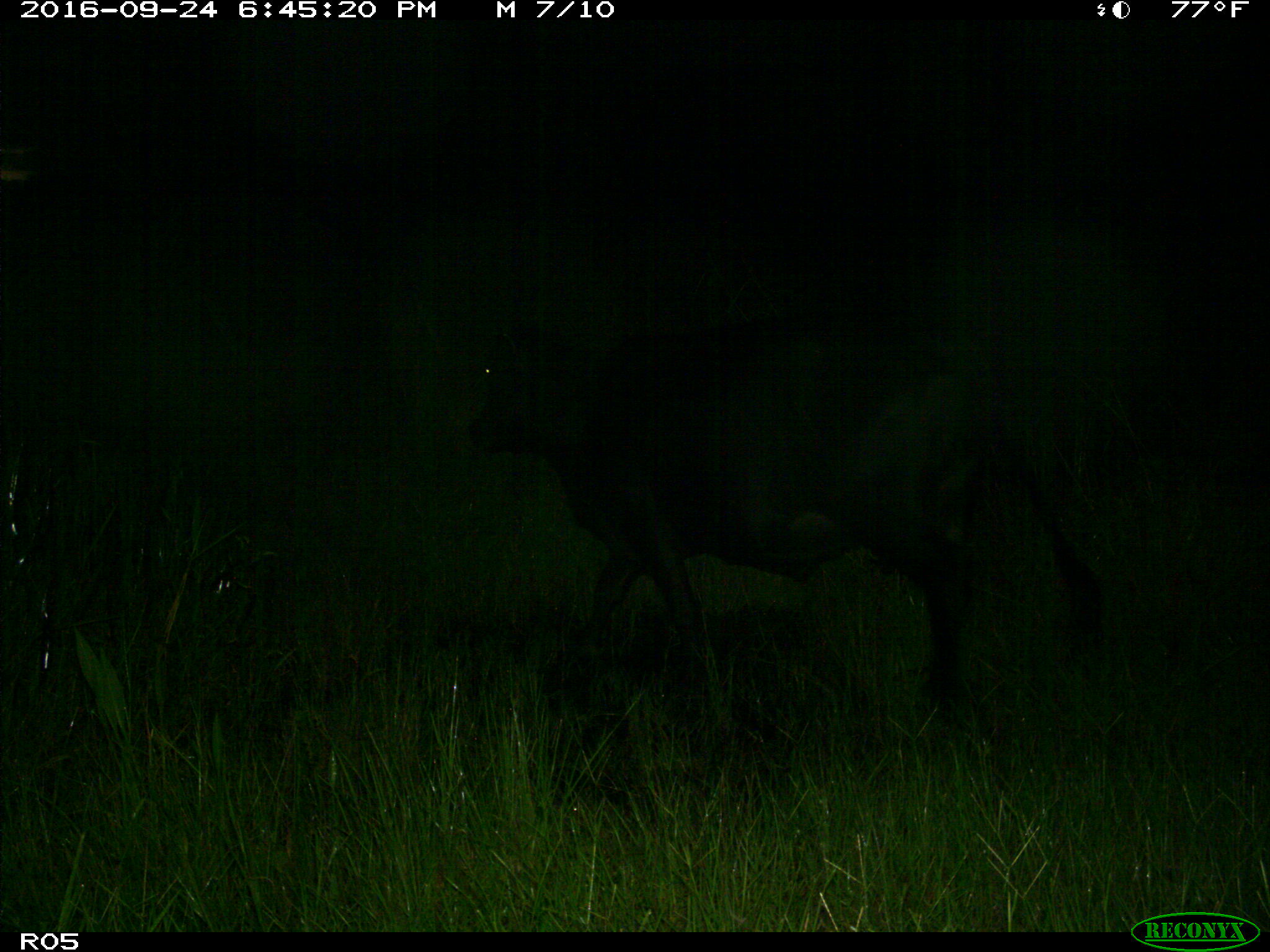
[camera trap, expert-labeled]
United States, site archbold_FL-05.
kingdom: Animalia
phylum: Chordata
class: Mammalia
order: Artiodactyla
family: Bovidae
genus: Bos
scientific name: Bos taurus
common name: domestic cow